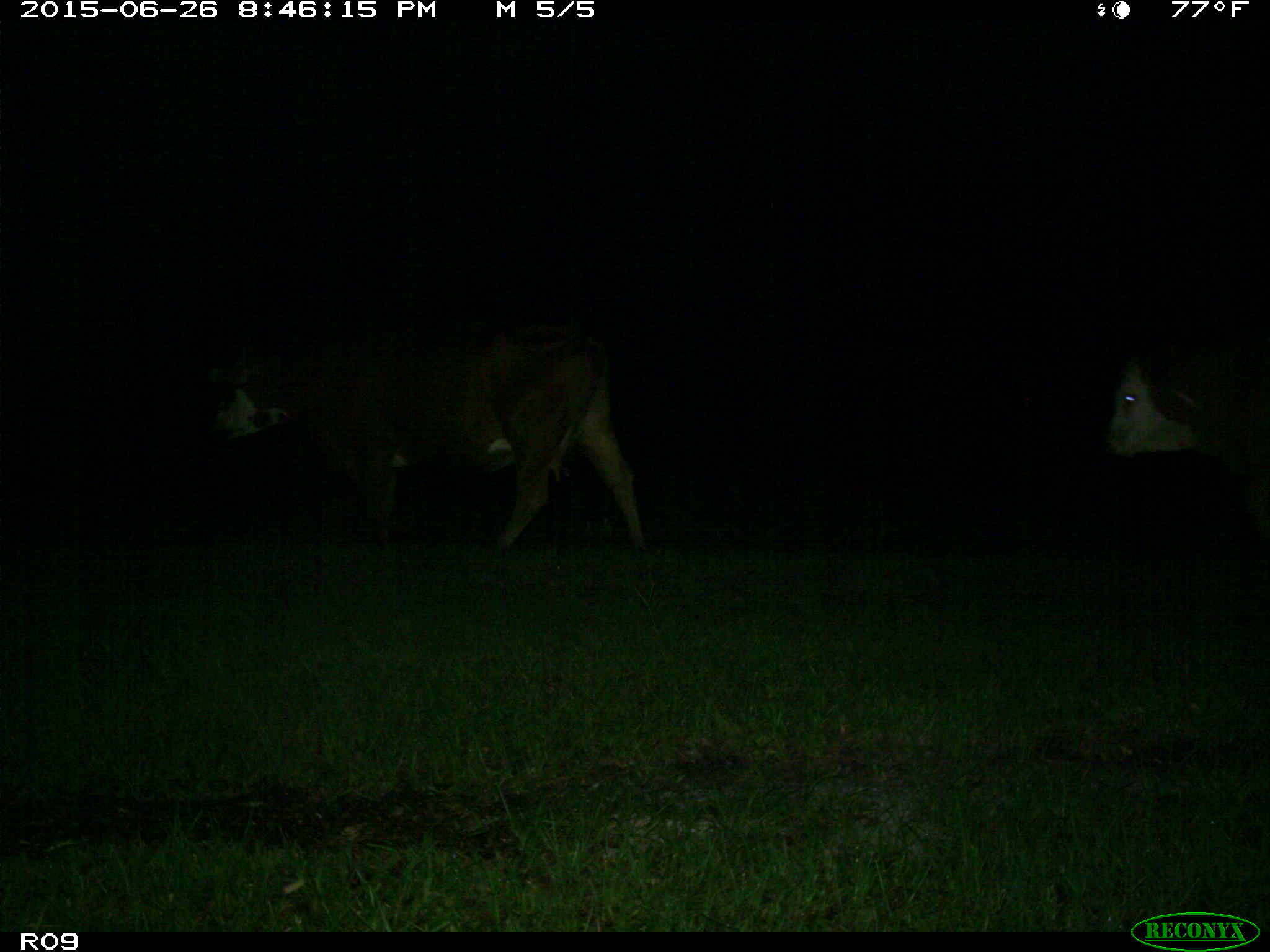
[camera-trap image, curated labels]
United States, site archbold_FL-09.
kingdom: Animalia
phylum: Chordata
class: Mammalia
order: Artiodactyla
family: Bovidae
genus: Bos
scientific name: Bos taurus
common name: domestic cow